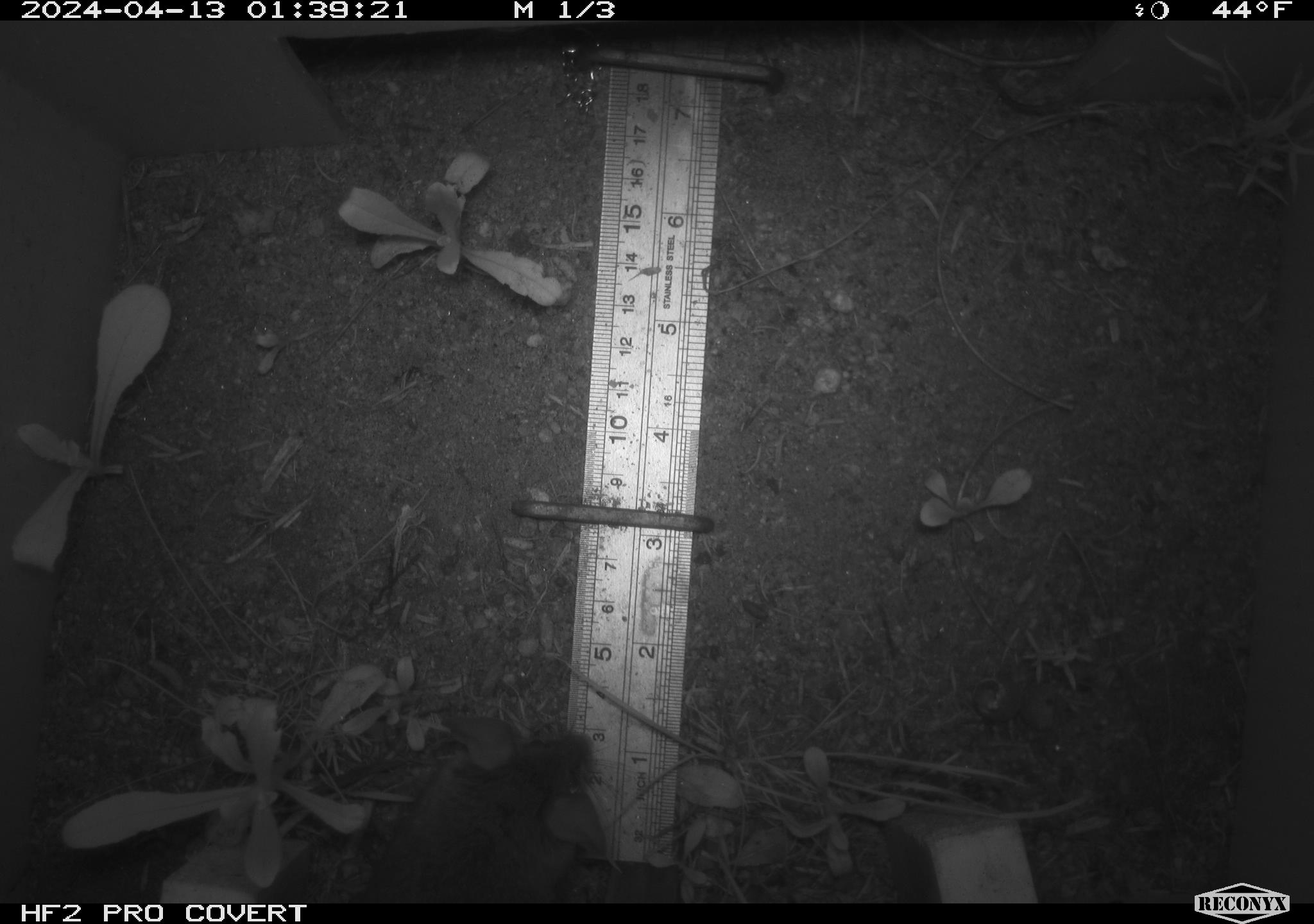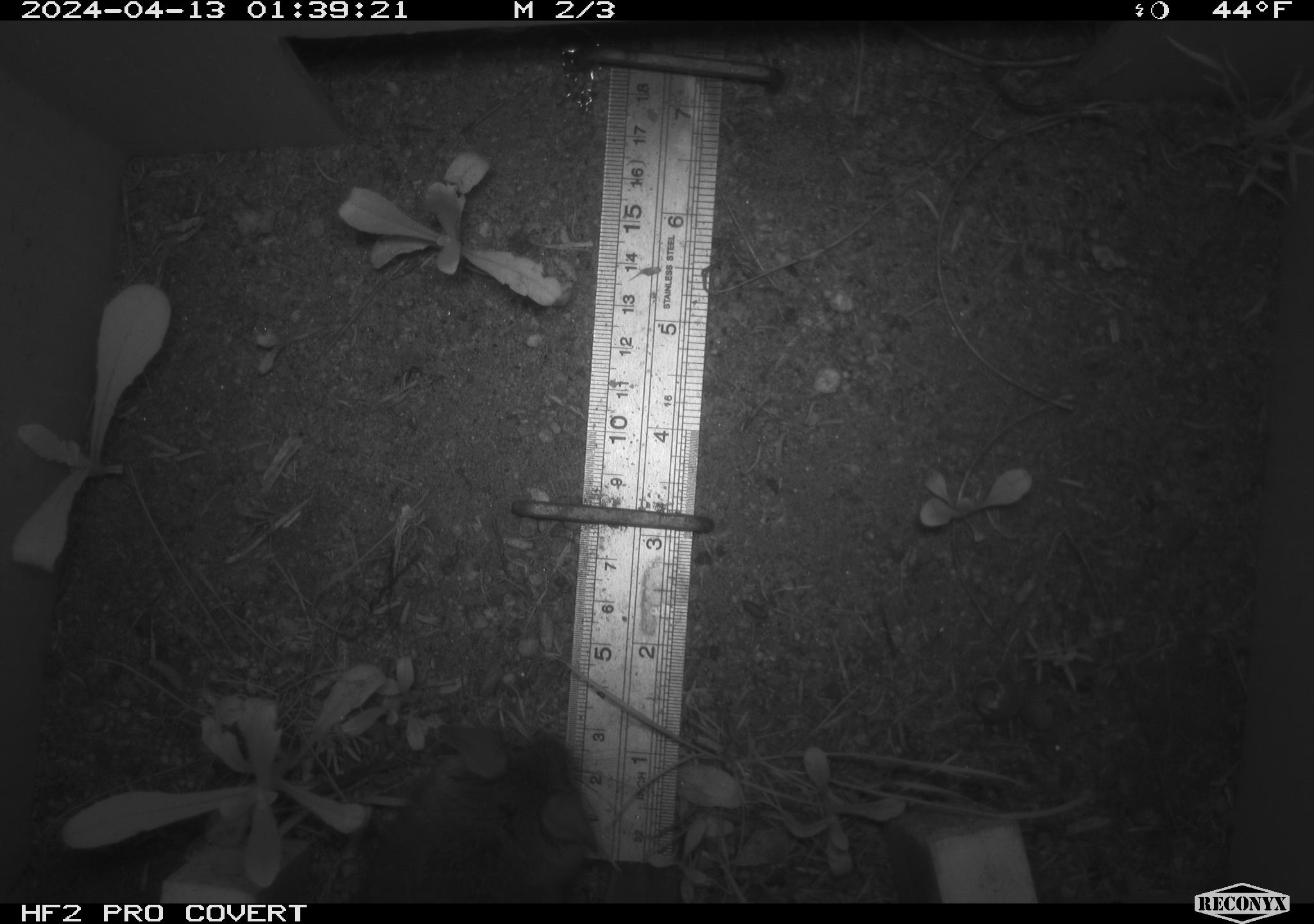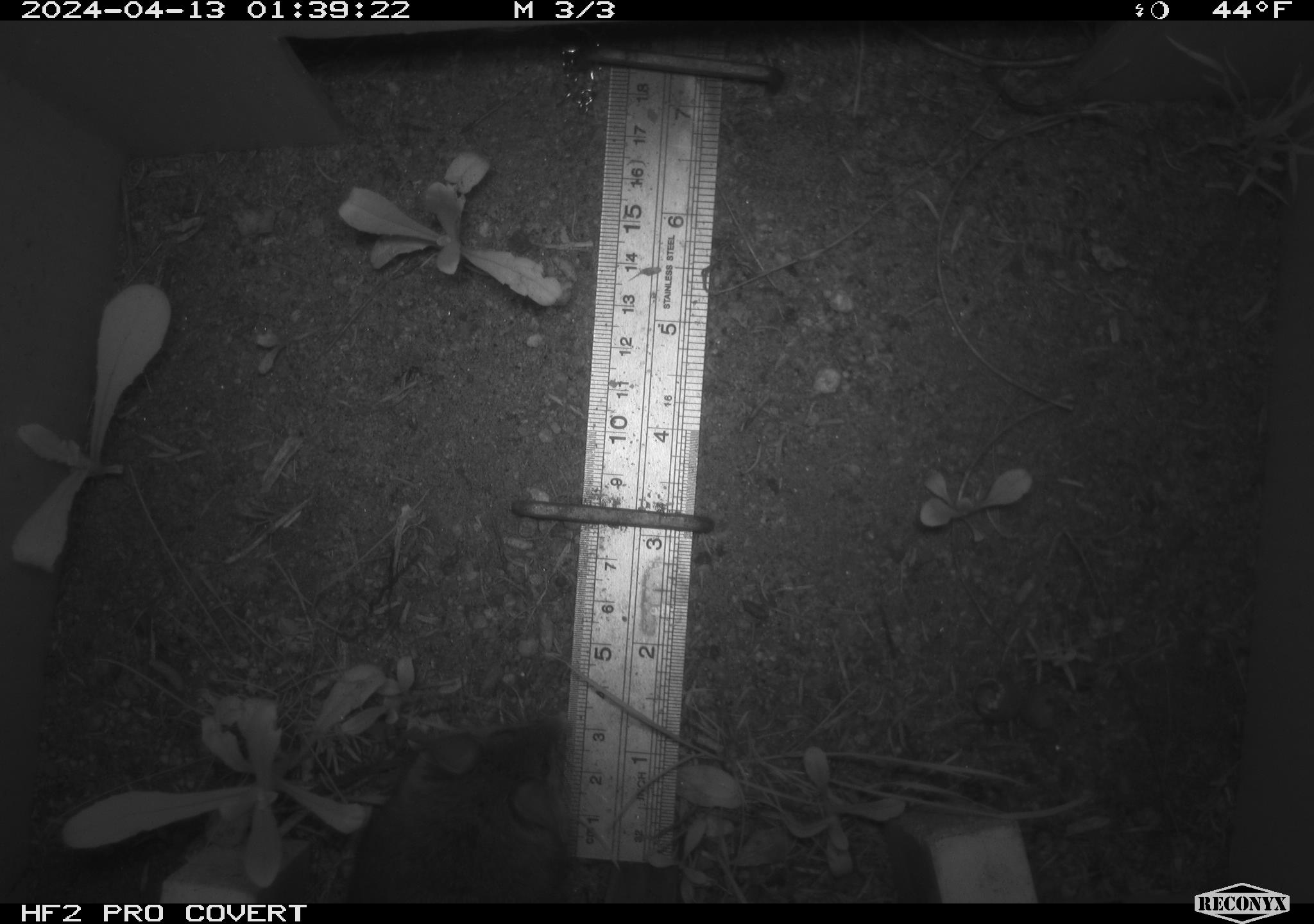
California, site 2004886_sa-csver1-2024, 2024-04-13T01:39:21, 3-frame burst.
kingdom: Animalia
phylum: Chordata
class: Mammalia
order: Rodentia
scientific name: Rodentia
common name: rodent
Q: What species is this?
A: Rodent (Rodentia).